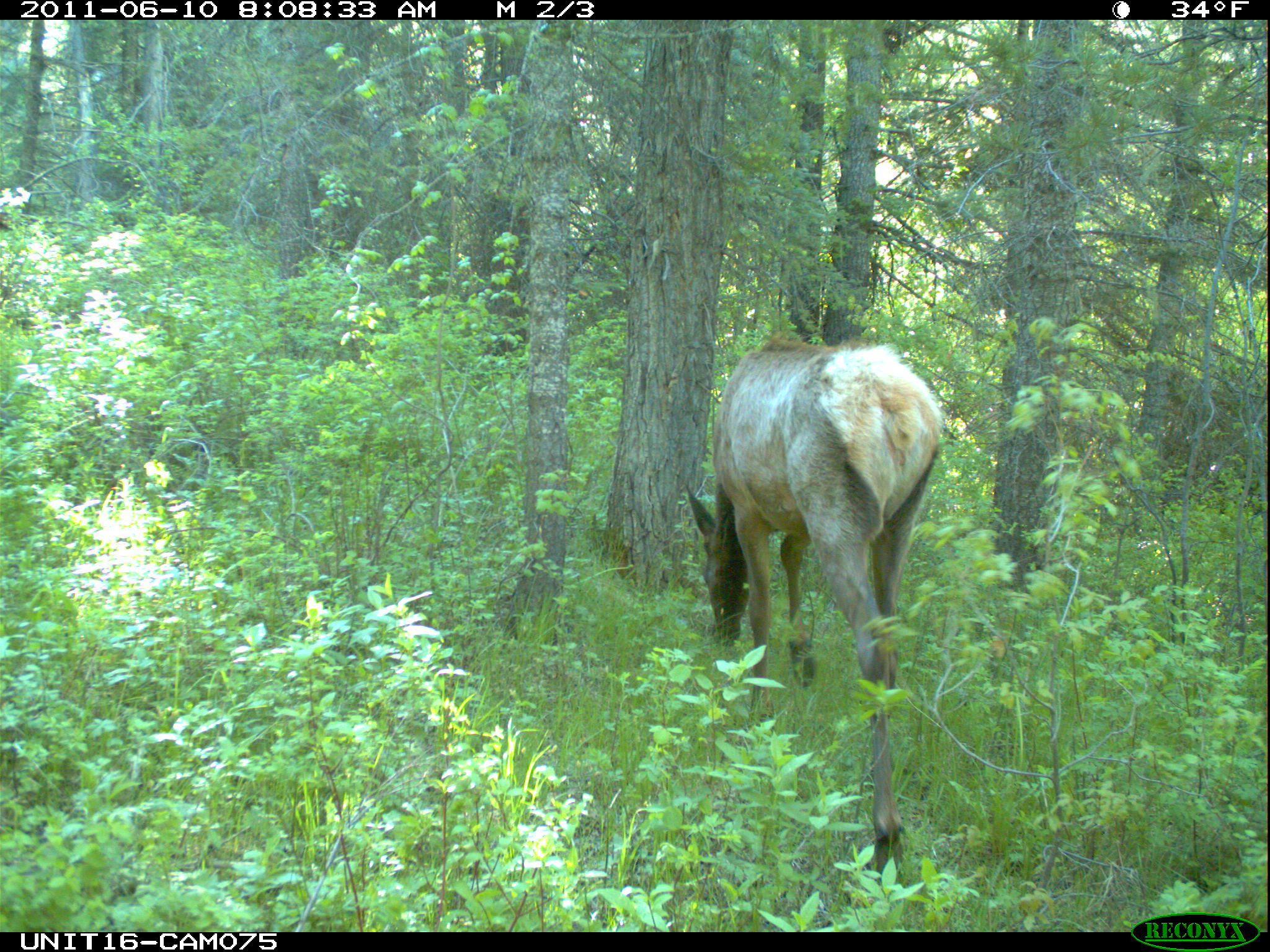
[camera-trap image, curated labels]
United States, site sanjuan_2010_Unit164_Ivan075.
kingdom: Animalia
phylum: Chordata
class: Mammalia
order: Artiodactyla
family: Cervidae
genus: Cervus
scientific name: Cervus elaphus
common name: red deer